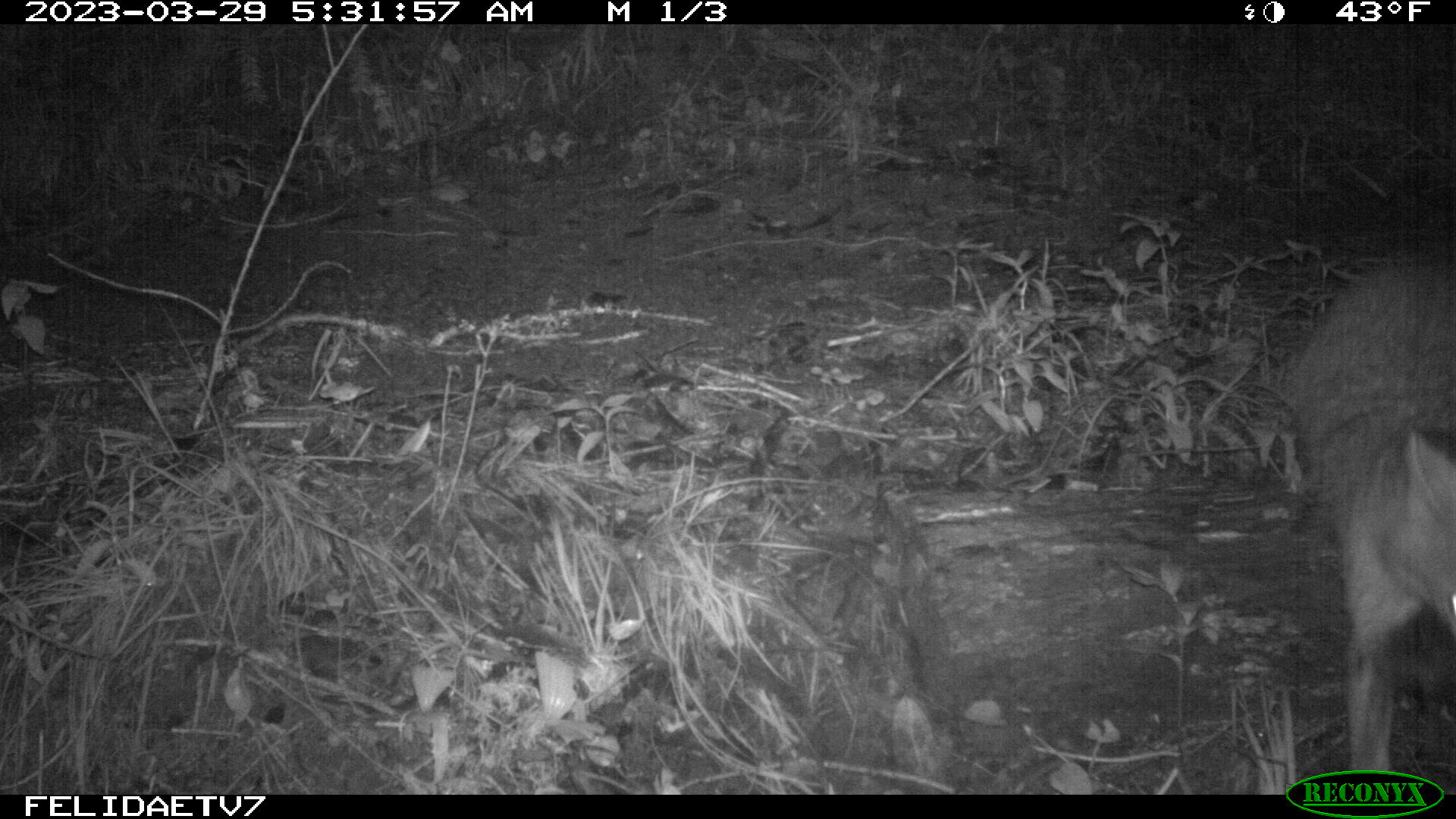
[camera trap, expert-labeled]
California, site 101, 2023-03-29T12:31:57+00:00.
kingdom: Animalia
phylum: Chordata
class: Mammalia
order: Carnivora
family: Canidae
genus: Canis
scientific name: Canis latrans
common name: coyote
Coyote (Canis latrans).